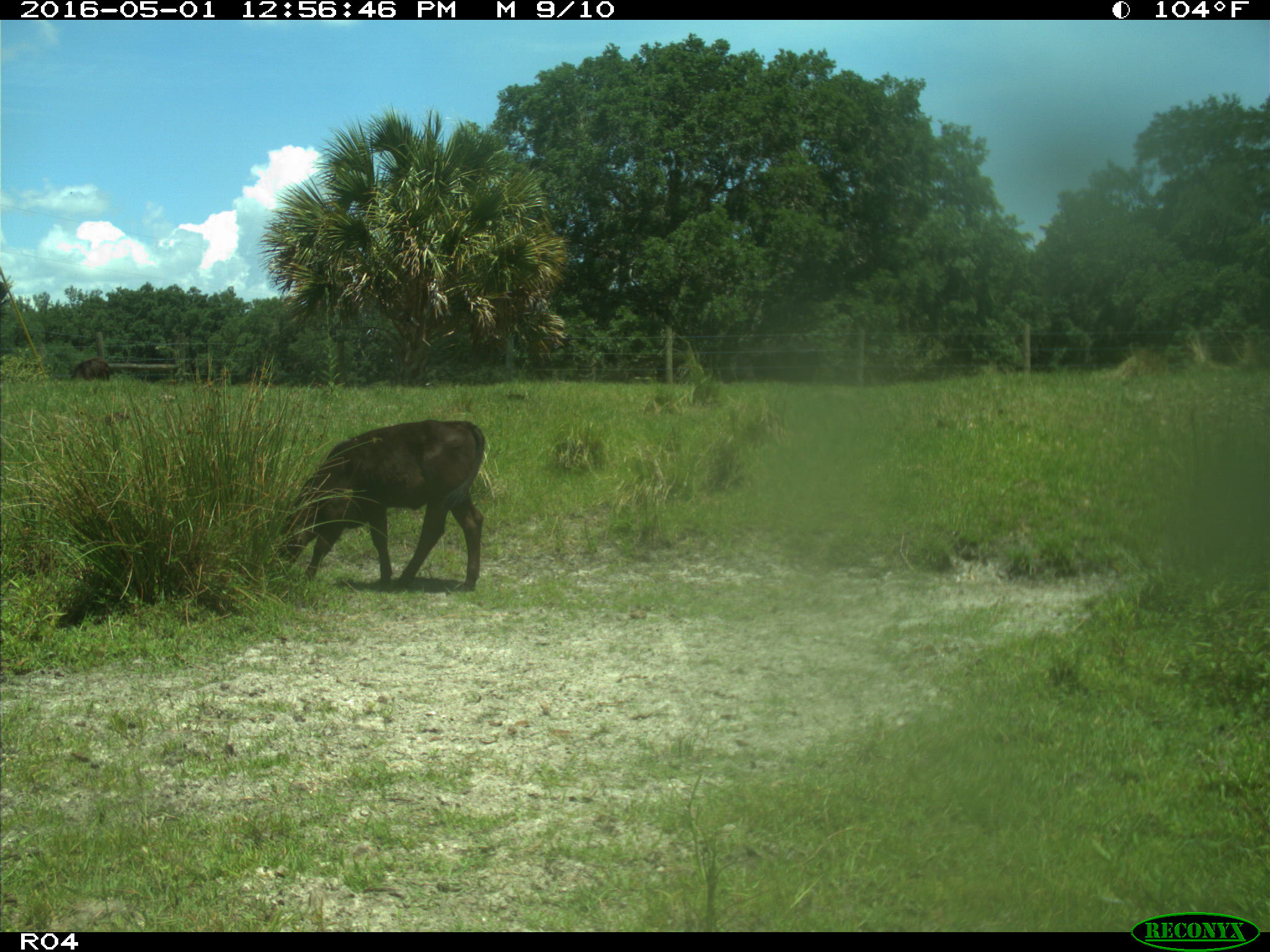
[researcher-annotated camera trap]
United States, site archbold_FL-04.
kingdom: Animalia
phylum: Chordata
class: Mammalia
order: Artiodactyla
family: Bovidae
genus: Bos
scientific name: Bos taurus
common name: domestic cow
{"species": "Bos taurus (domestic cow)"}